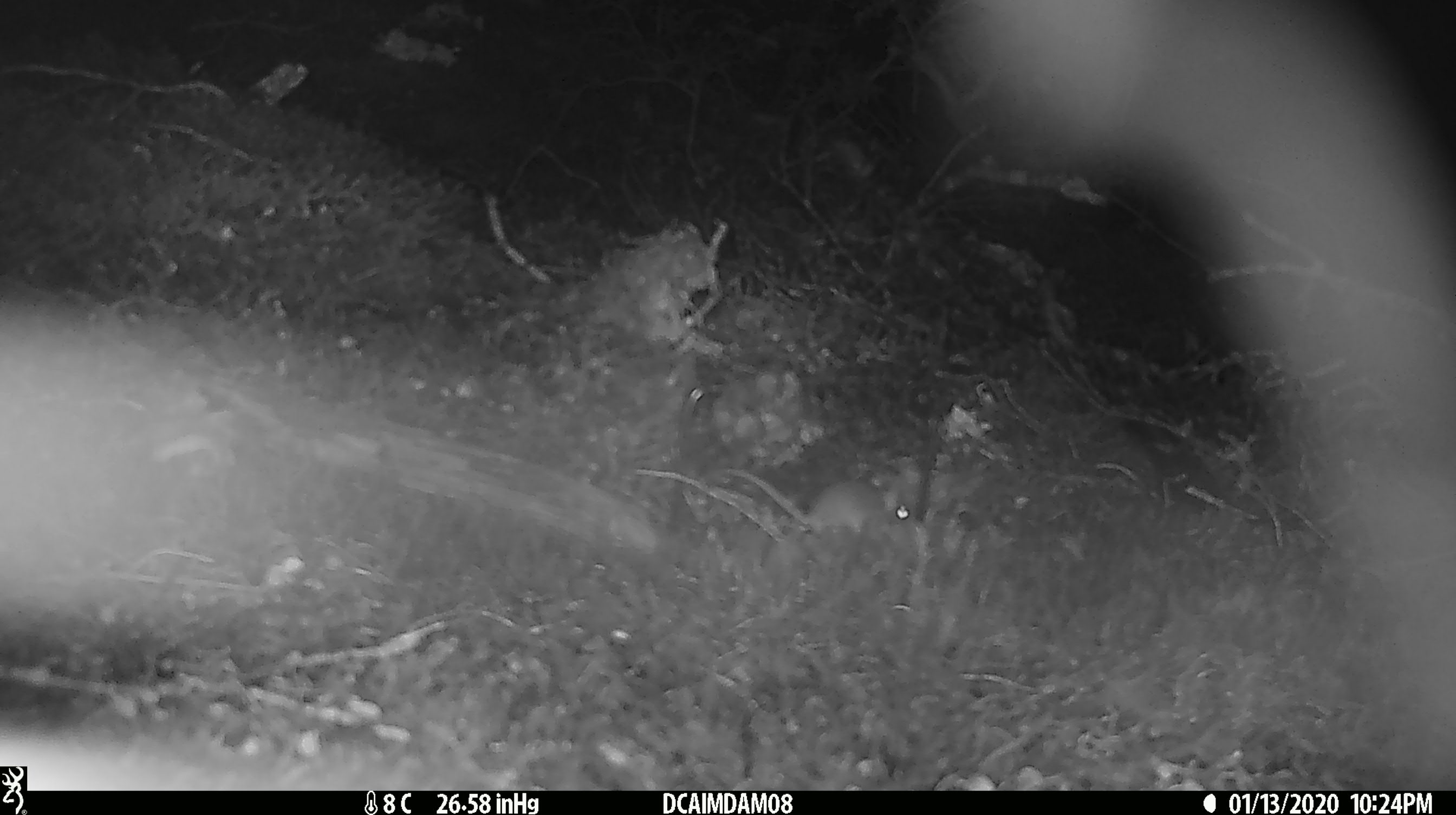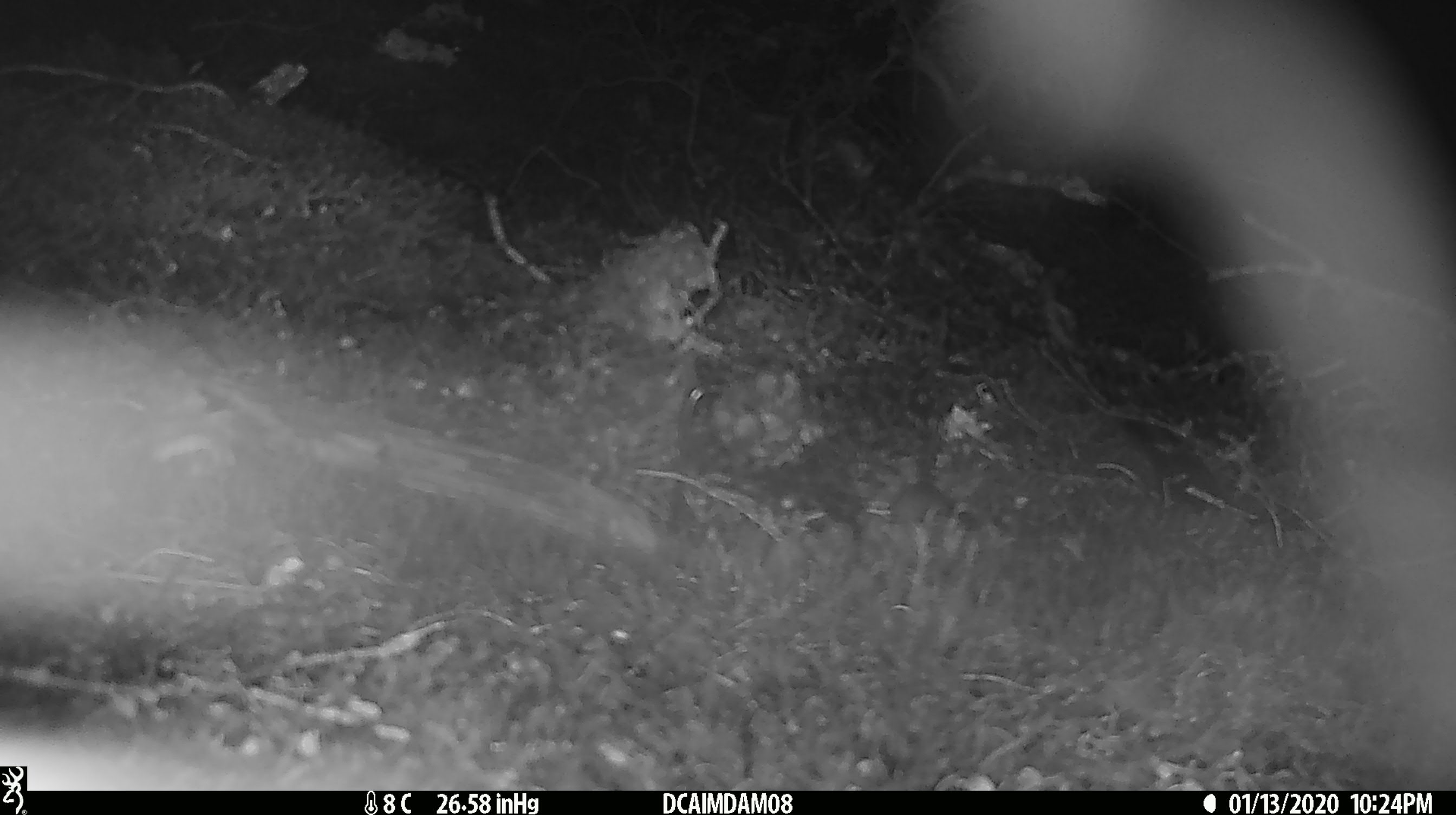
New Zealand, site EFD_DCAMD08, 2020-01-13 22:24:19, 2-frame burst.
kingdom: Animalia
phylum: Chordata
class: Mammalia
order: Rodentia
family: Muridae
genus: Mus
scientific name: Mus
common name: mouse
Mouse (Mus).